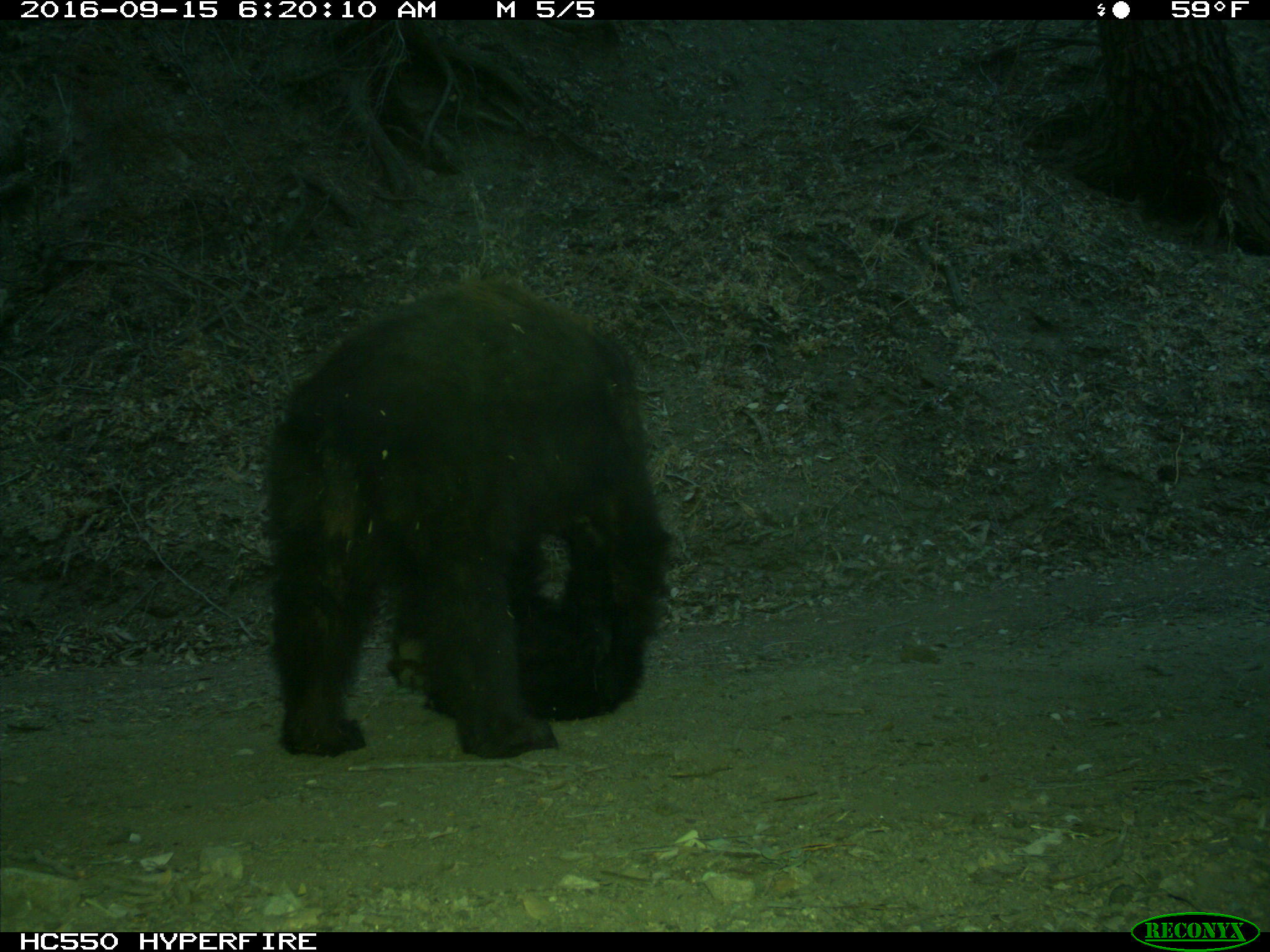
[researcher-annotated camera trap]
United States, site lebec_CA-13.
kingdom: Animalia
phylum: Chordata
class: Mammalia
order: Carnivora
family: Ursidae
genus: Ursus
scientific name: Ursus americanus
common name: american black bear